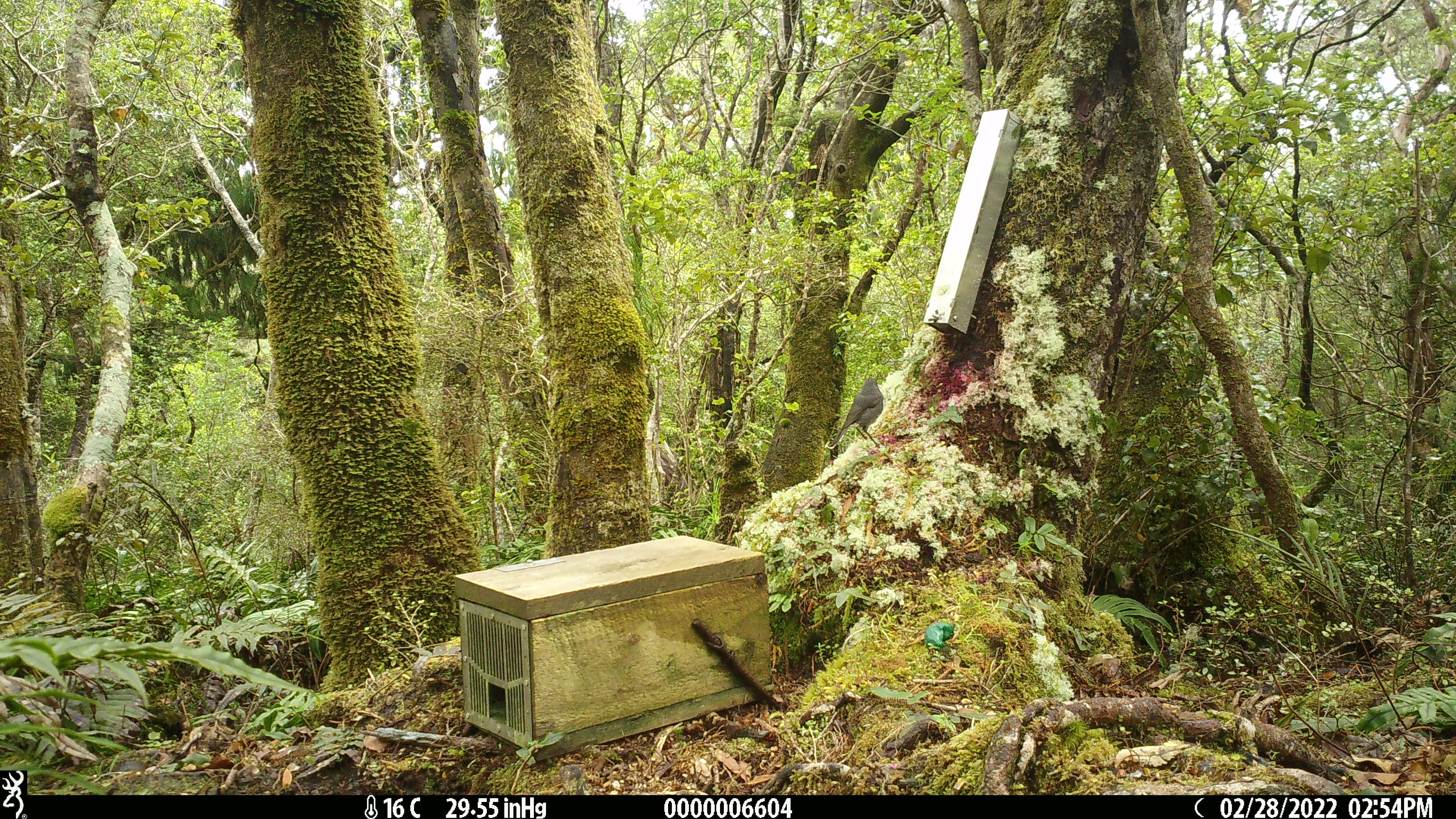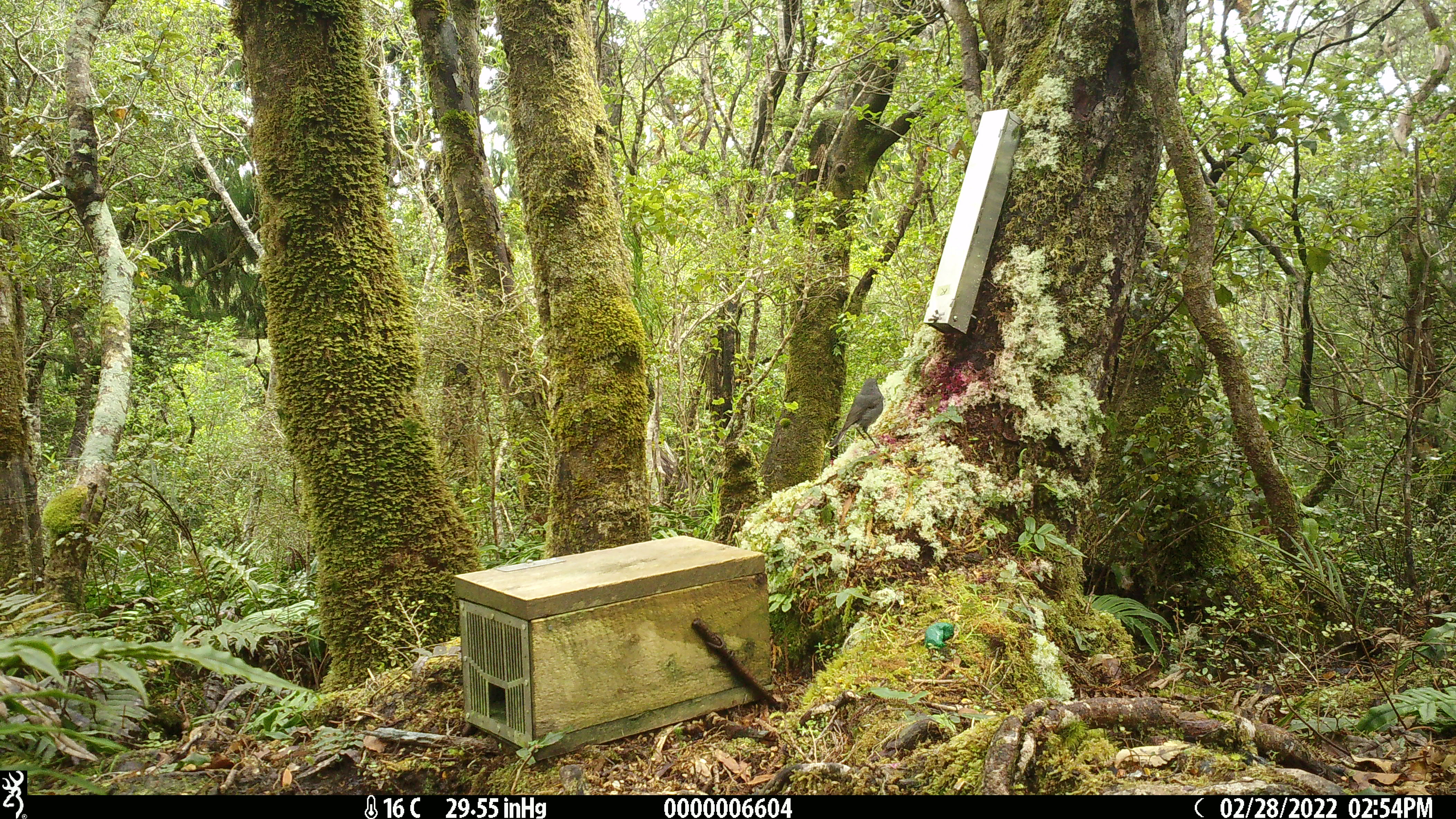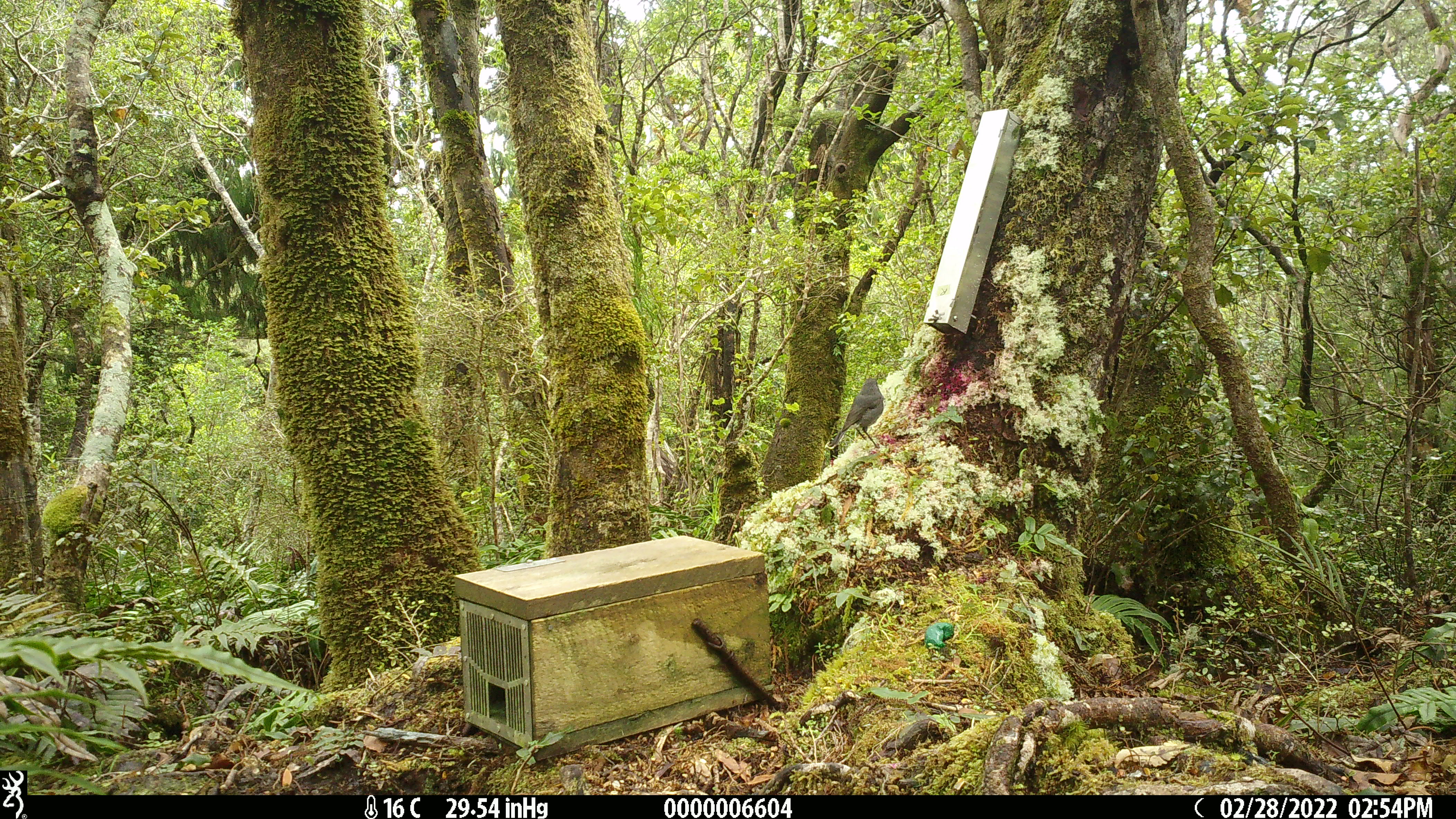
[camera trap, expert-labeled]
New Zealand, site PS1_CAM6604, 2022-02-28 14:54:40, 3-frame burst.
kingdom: Animalia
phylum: Chordata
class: Aves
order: Passeriformes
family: Petroicidae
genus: Petroica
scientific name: Petroica australis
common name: new zealand robin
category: robin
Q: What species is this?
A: Robin (new zealand robin) (Petroica australis).